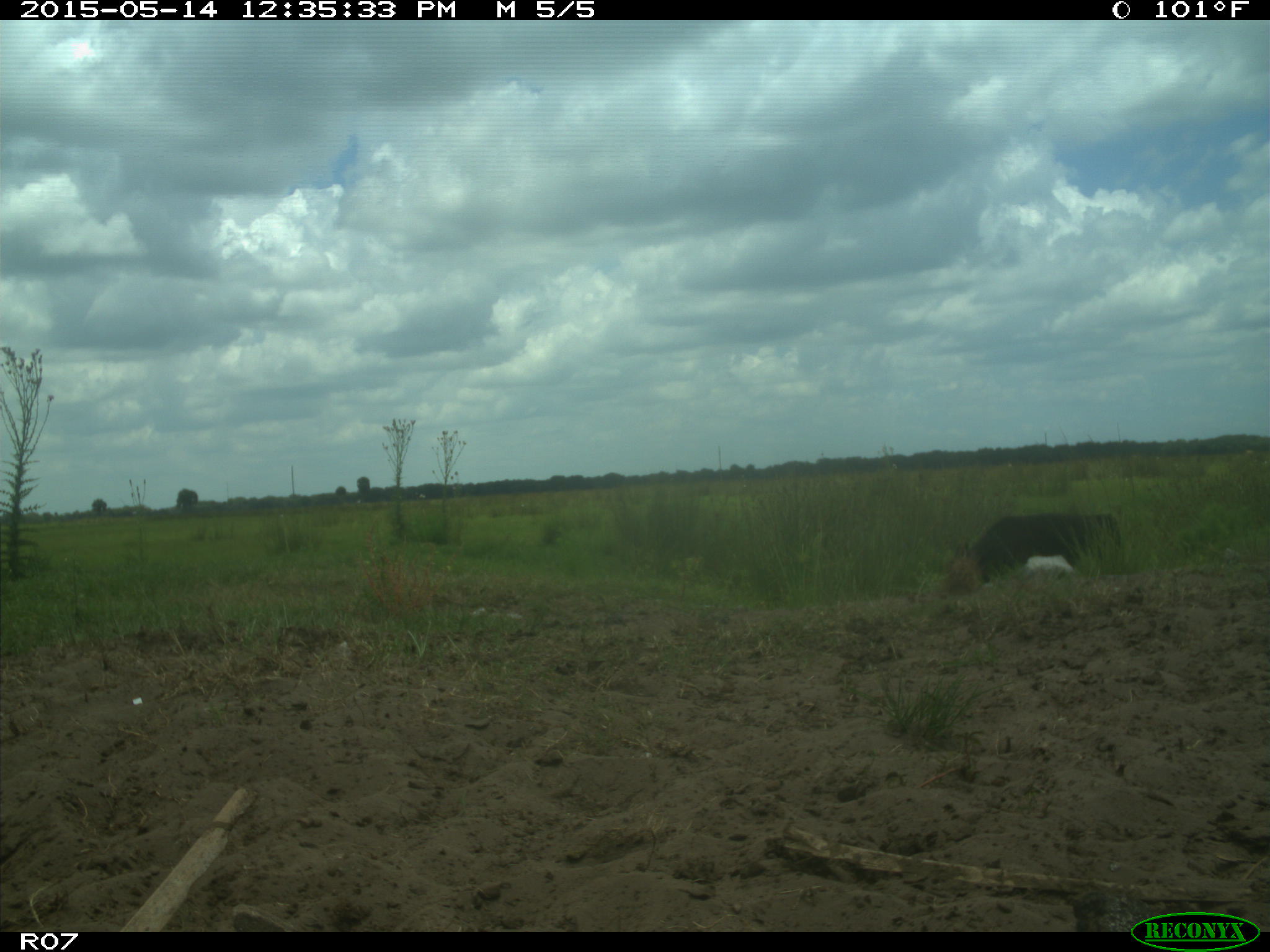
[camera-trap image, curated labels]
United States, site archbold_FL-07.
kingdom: Animalia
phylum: Chordata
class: Mammalia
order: Artiodactyla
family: Bovidae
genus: Bos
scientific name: Bos taurus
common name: domestic cow